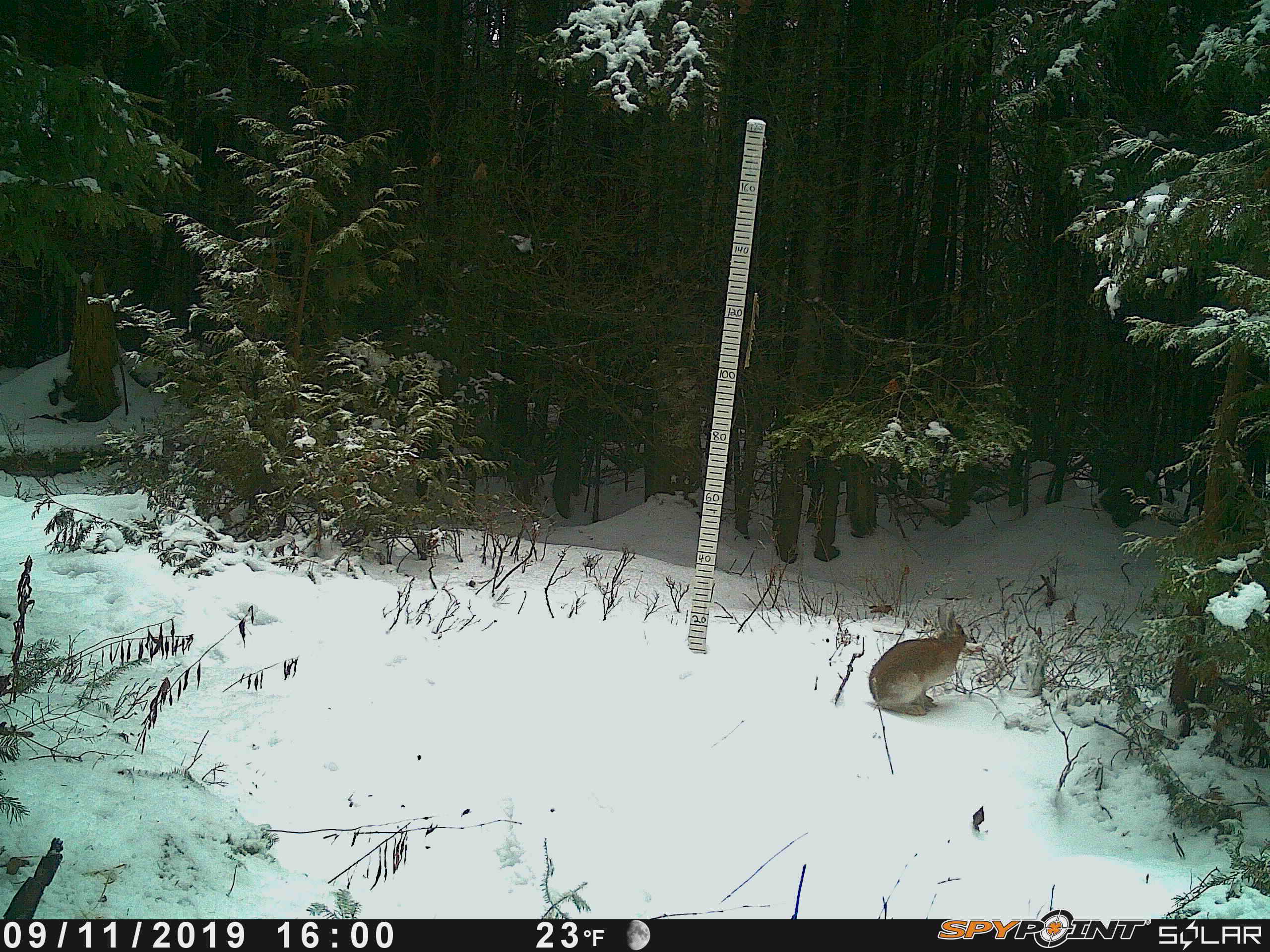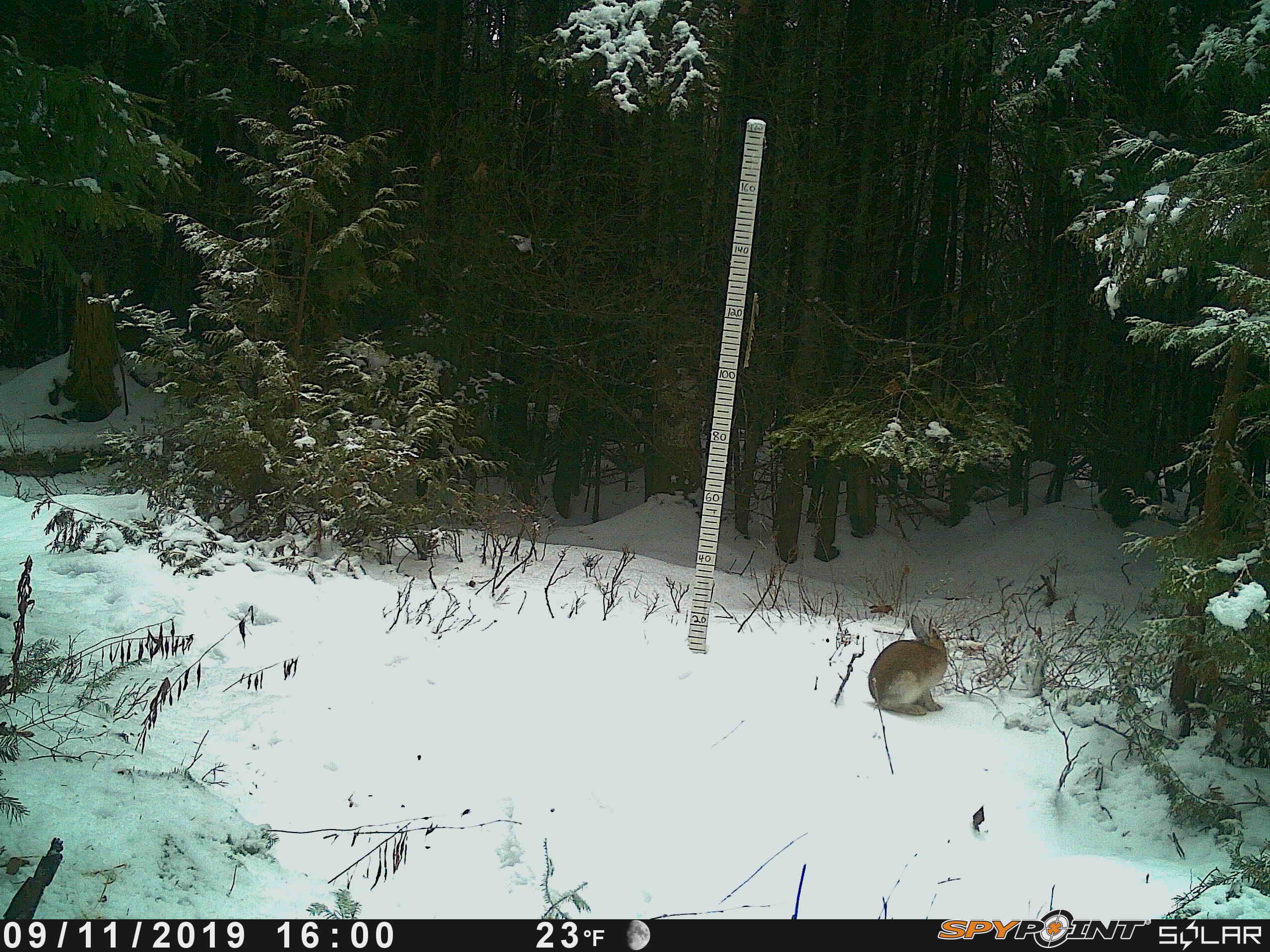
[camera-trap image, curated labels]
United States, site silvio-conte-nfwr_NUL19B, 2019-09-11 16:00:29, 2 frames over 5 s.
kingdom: Animalia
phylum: Chordata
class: Mammalia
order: Lagomorpha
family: Leporidae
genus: Lepus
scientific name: Lepus americanus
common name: snowshoe hare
Snowshoe hare (Lepus americanus).